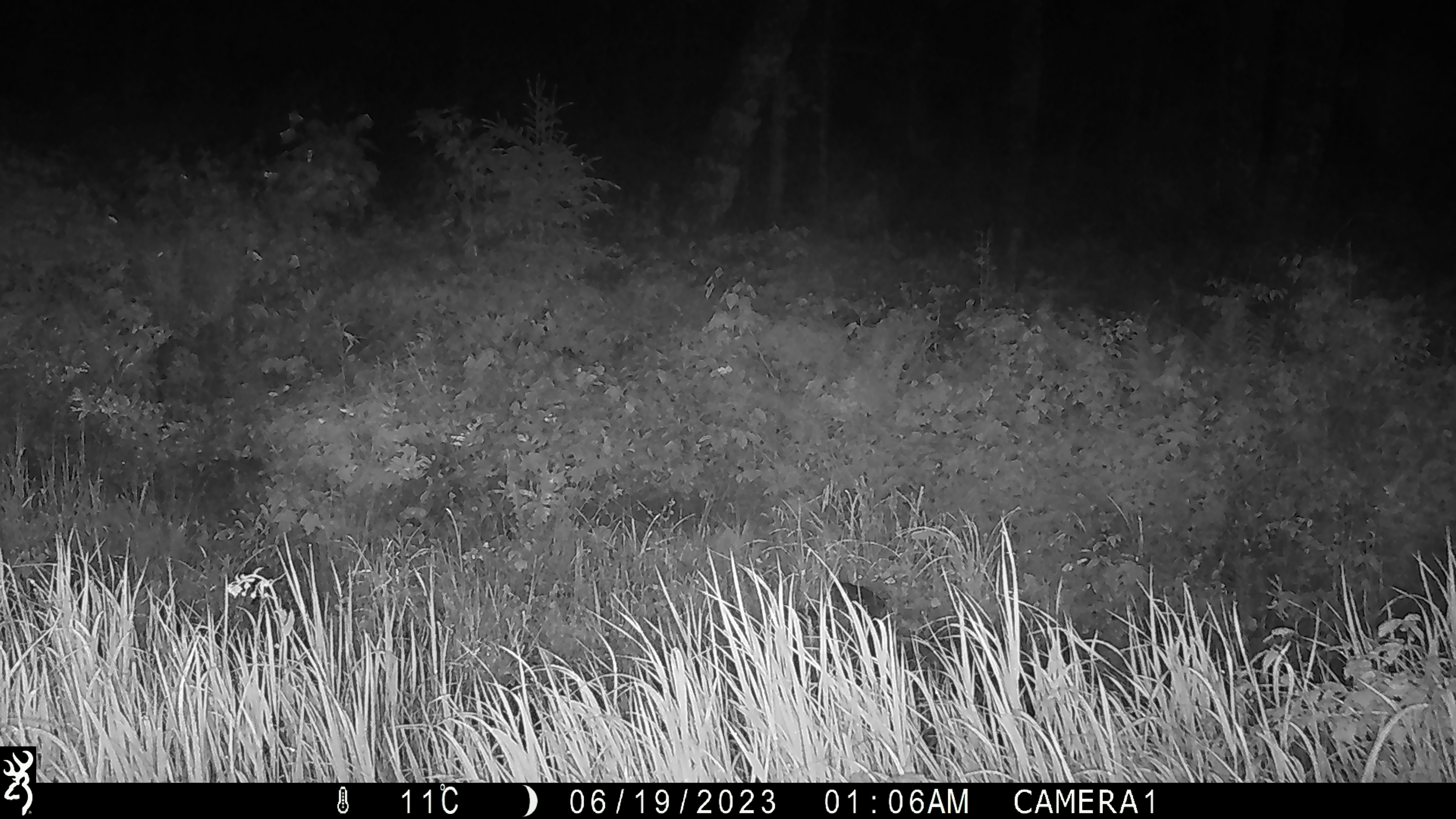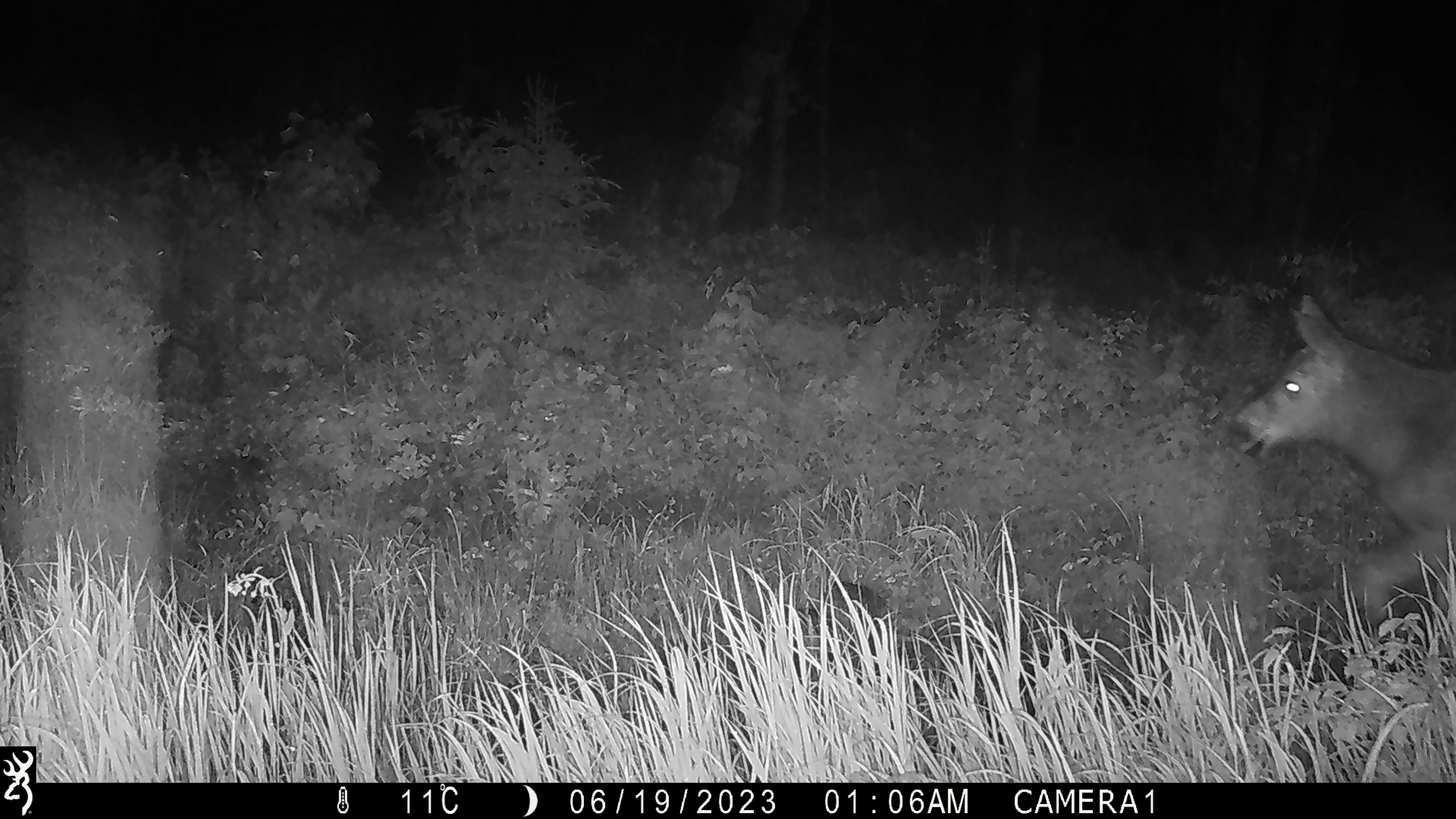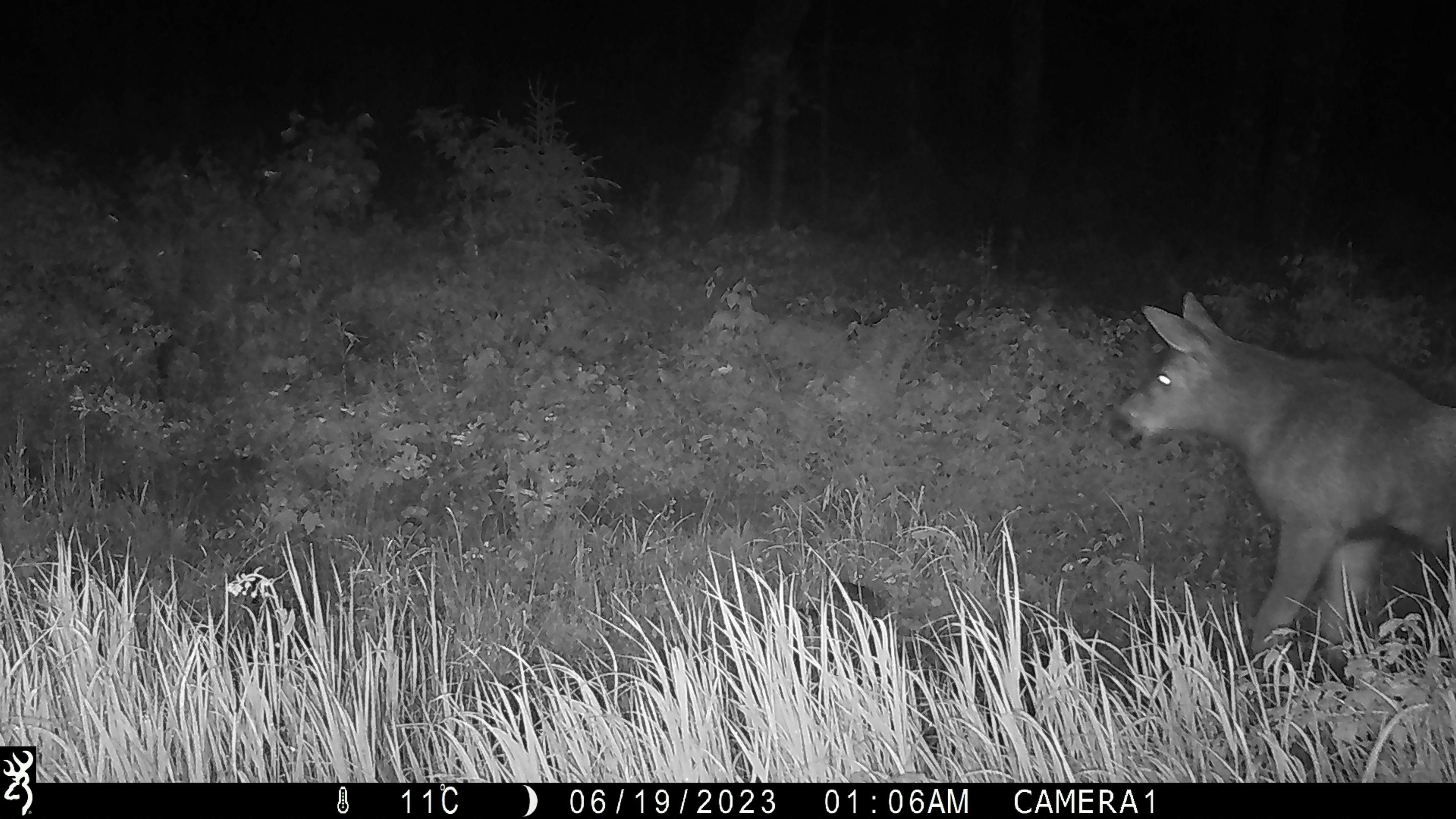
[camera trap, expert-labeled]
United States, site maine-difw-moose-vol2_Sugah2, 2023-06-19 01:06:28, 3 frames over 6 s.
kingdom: Animalia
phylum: Chordata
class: Mammalia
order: Artiodactyla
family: Cervidae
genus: Alces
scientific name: Alces alces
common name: moose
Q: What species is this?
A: Moose (Alces alces).